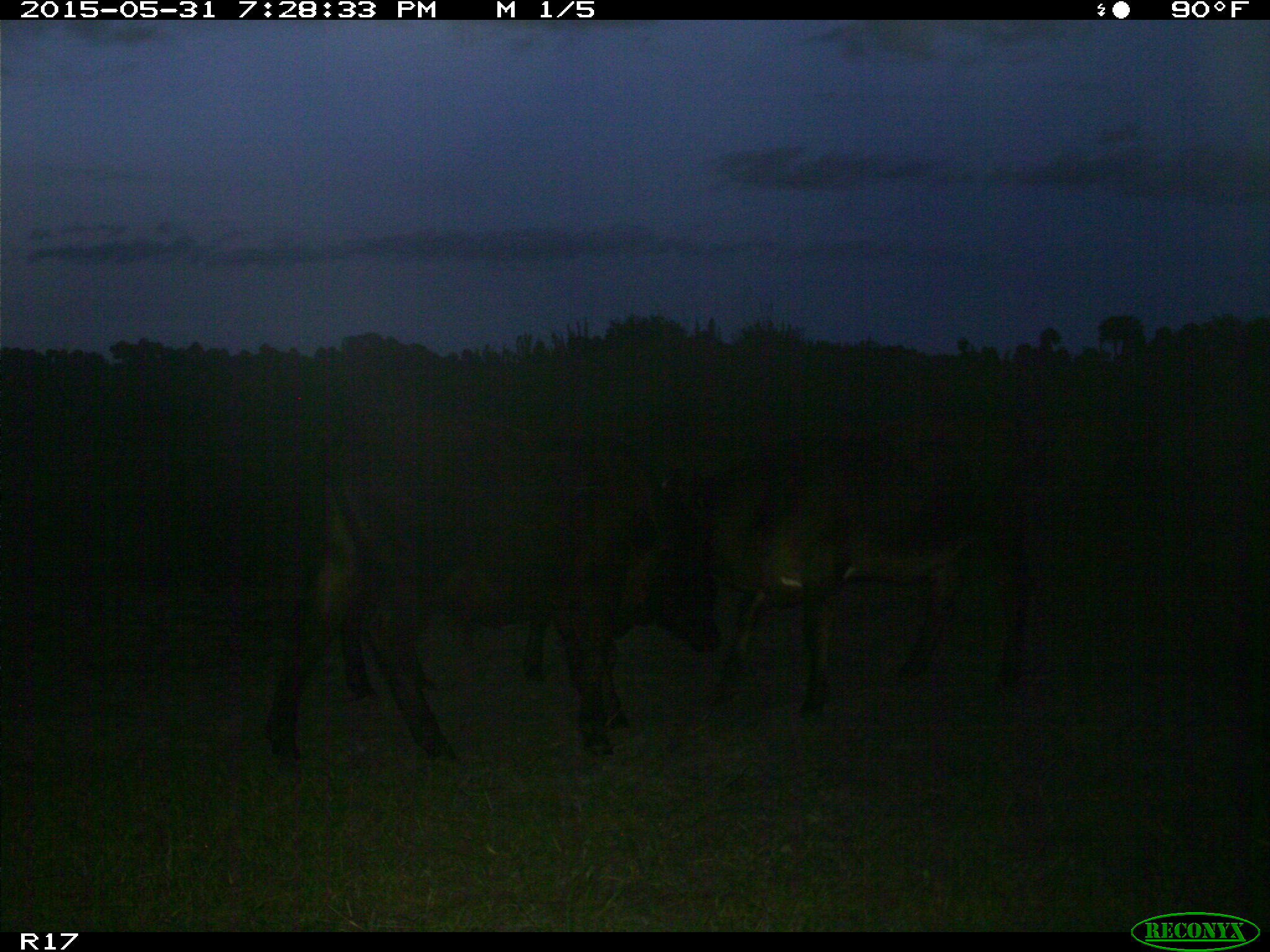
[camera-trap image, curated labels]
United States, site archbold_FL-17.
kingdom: Animalia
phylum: Chordata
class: Mammalia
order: Artiodactyla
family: Bovidae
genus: Bos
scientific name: Bos taurus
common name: domestic cow